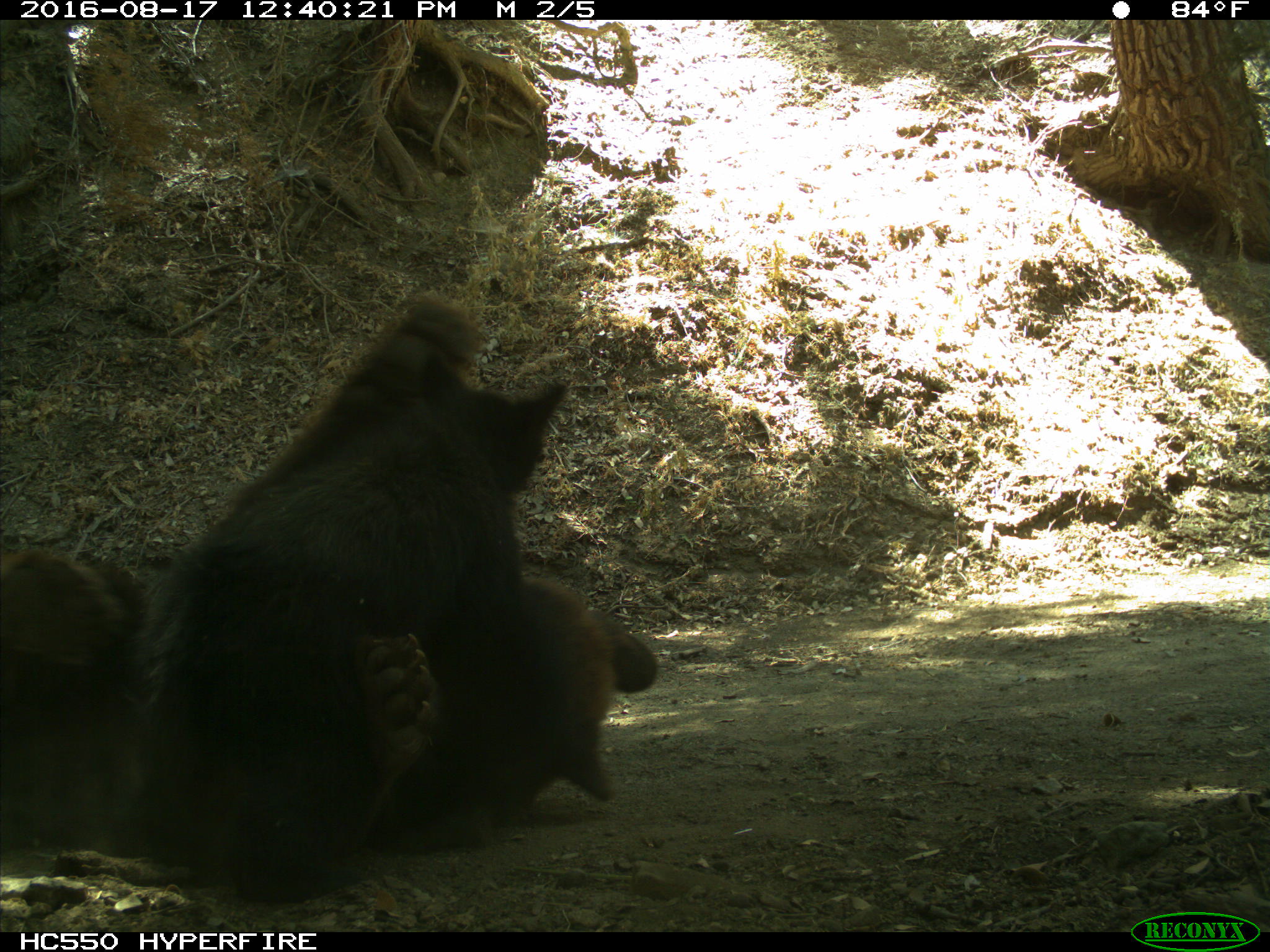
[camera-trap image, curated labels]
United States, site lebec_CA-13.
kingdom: Animalia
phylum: Chordata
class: Mammalia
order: Carnivora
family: Ursidae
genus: Ursus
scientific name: Ursus americanus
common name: american black bear